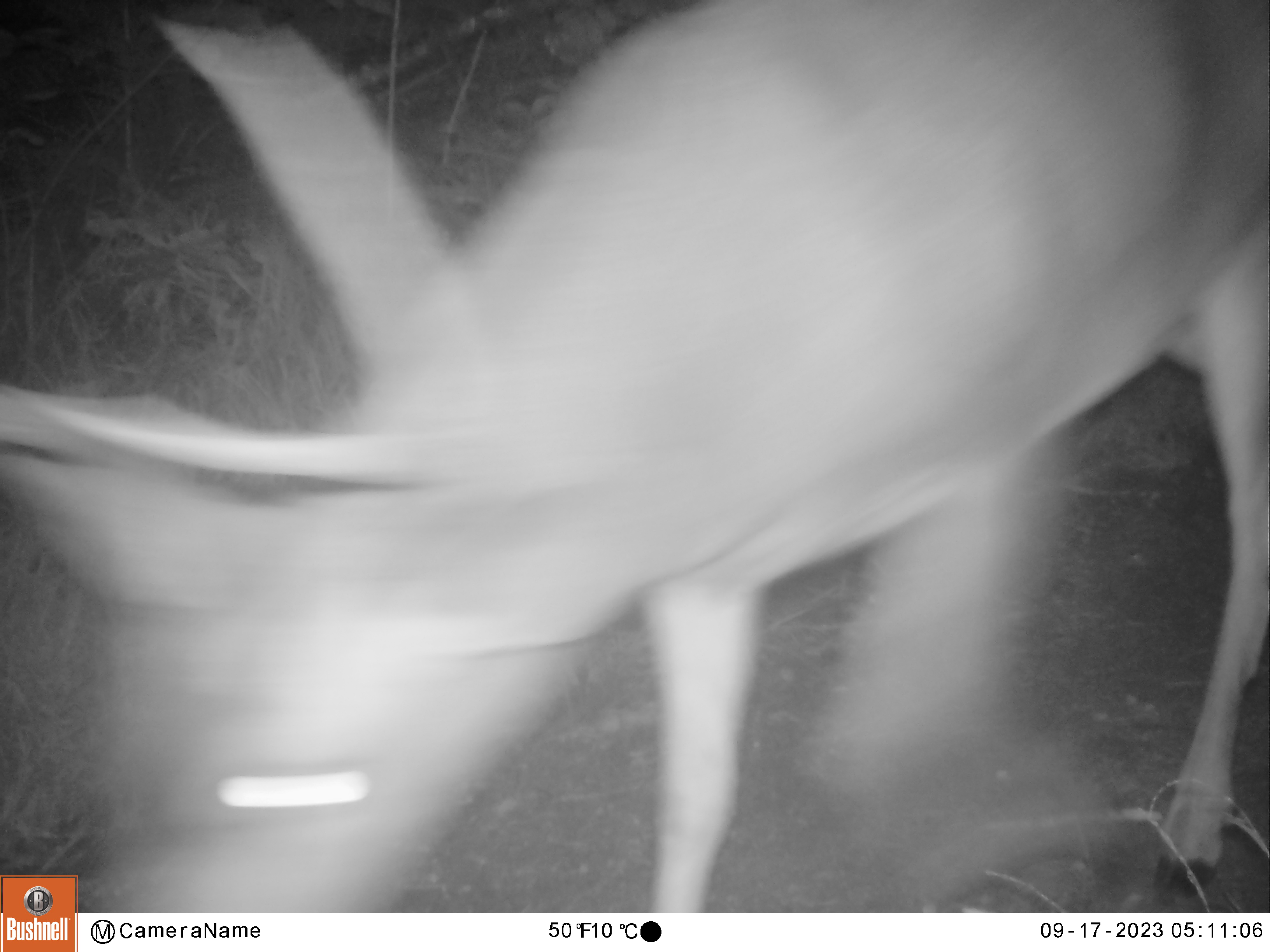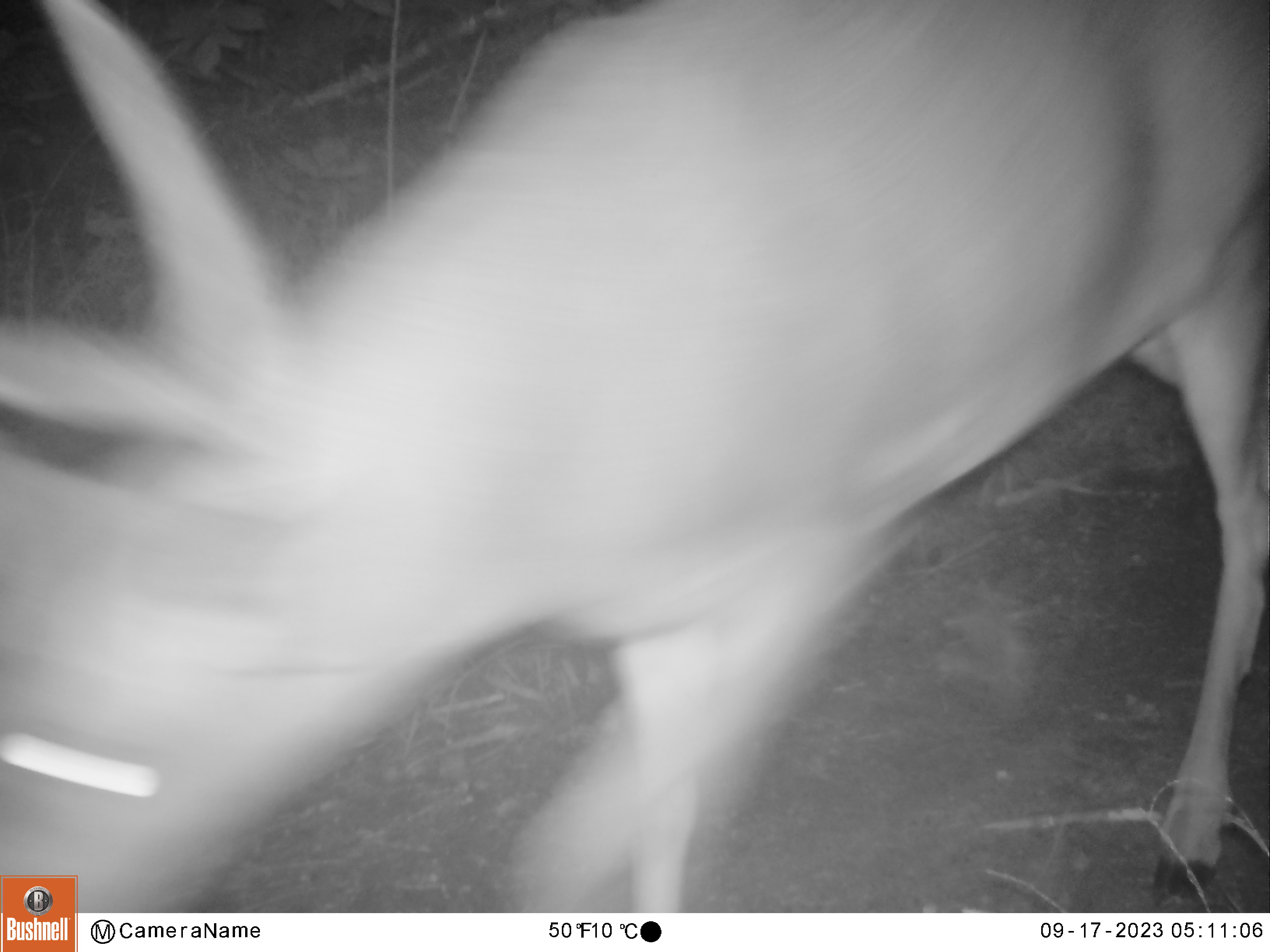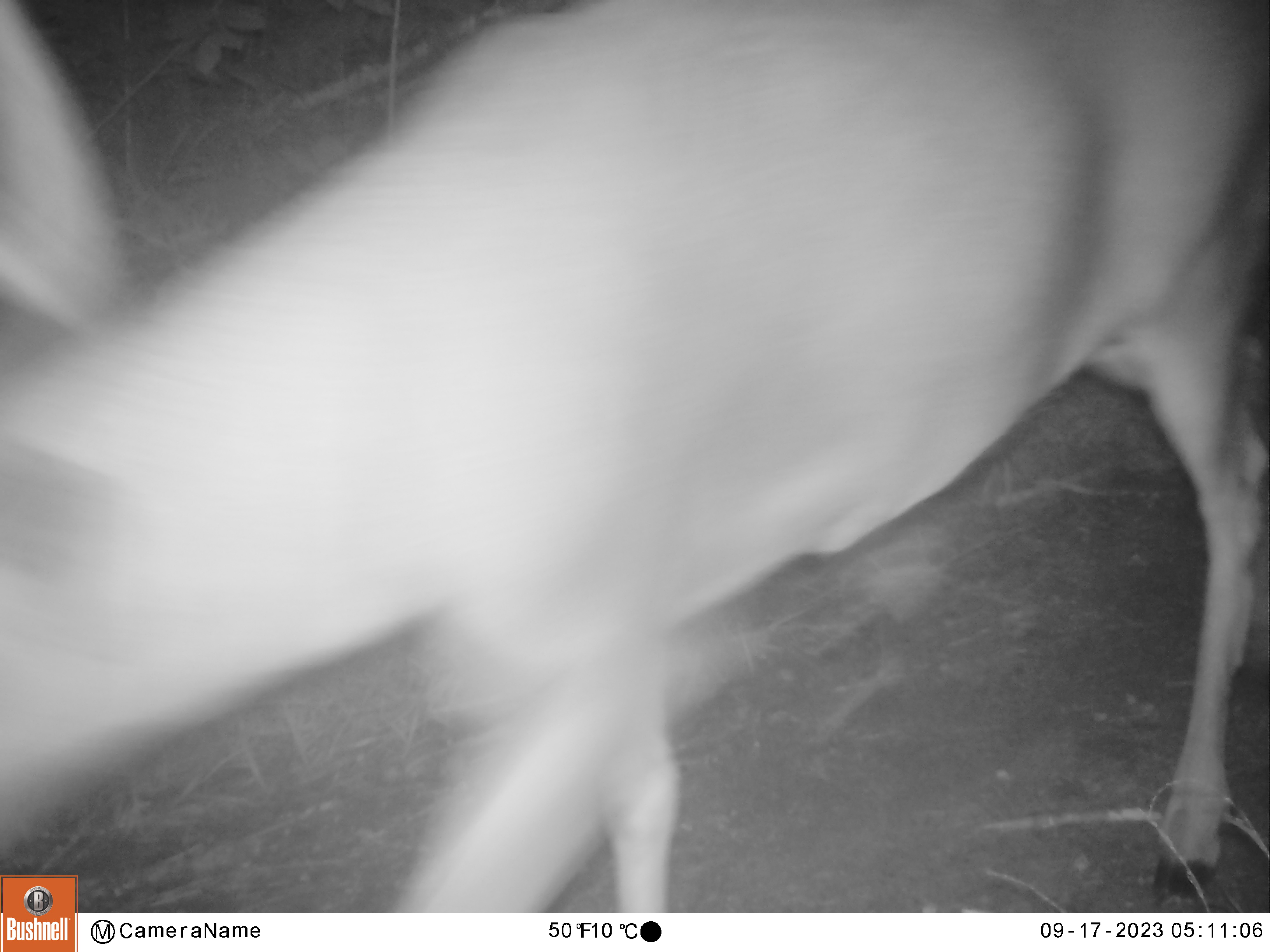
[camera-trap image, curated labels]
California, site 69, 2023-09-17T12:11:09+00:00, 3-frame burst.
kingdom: Animalia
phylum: Chordata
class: Mammalia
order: Artiodactyla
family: Cervidae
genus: Odocoileus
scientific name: Odocoileus hemionus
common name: mule deer